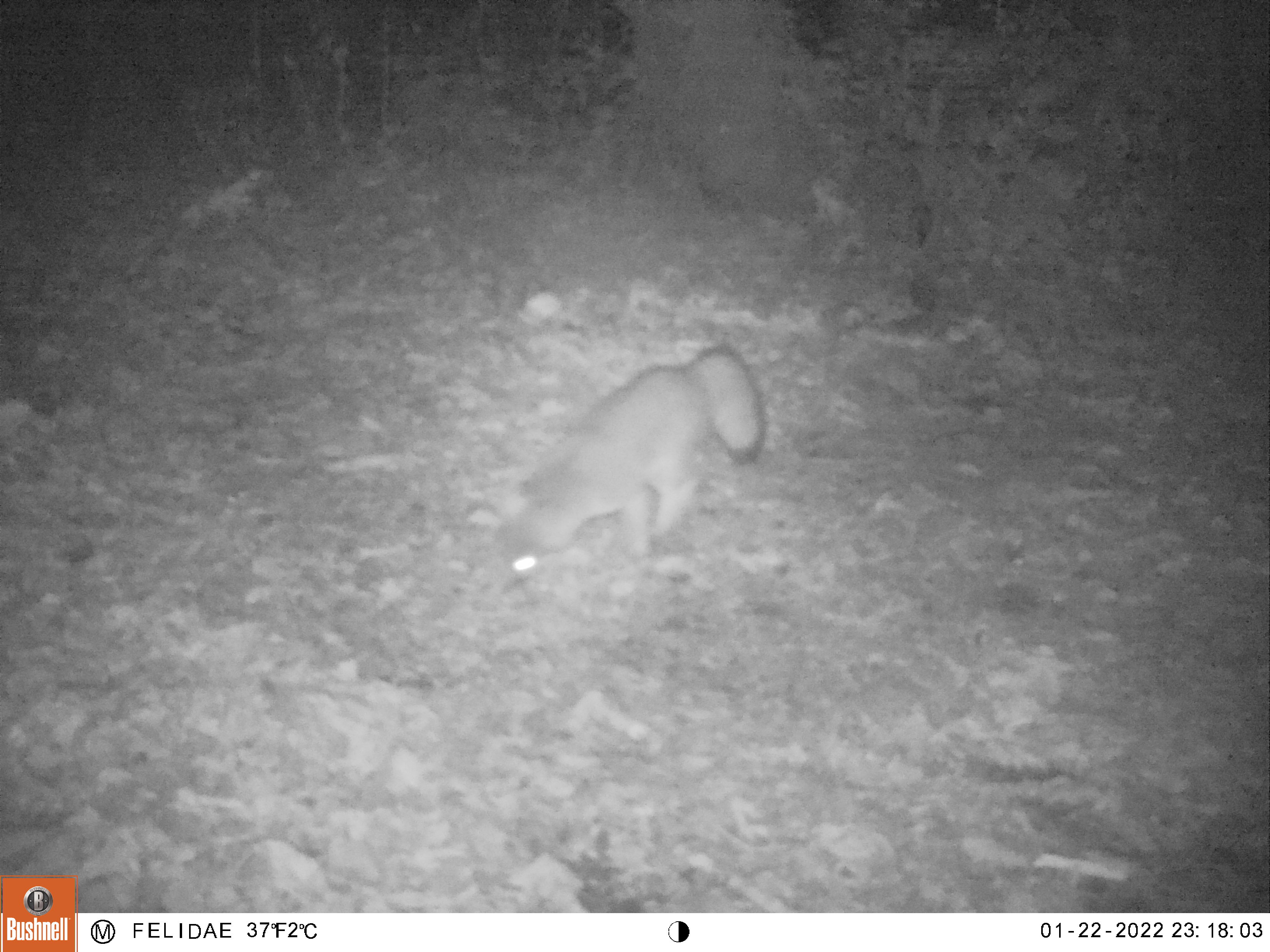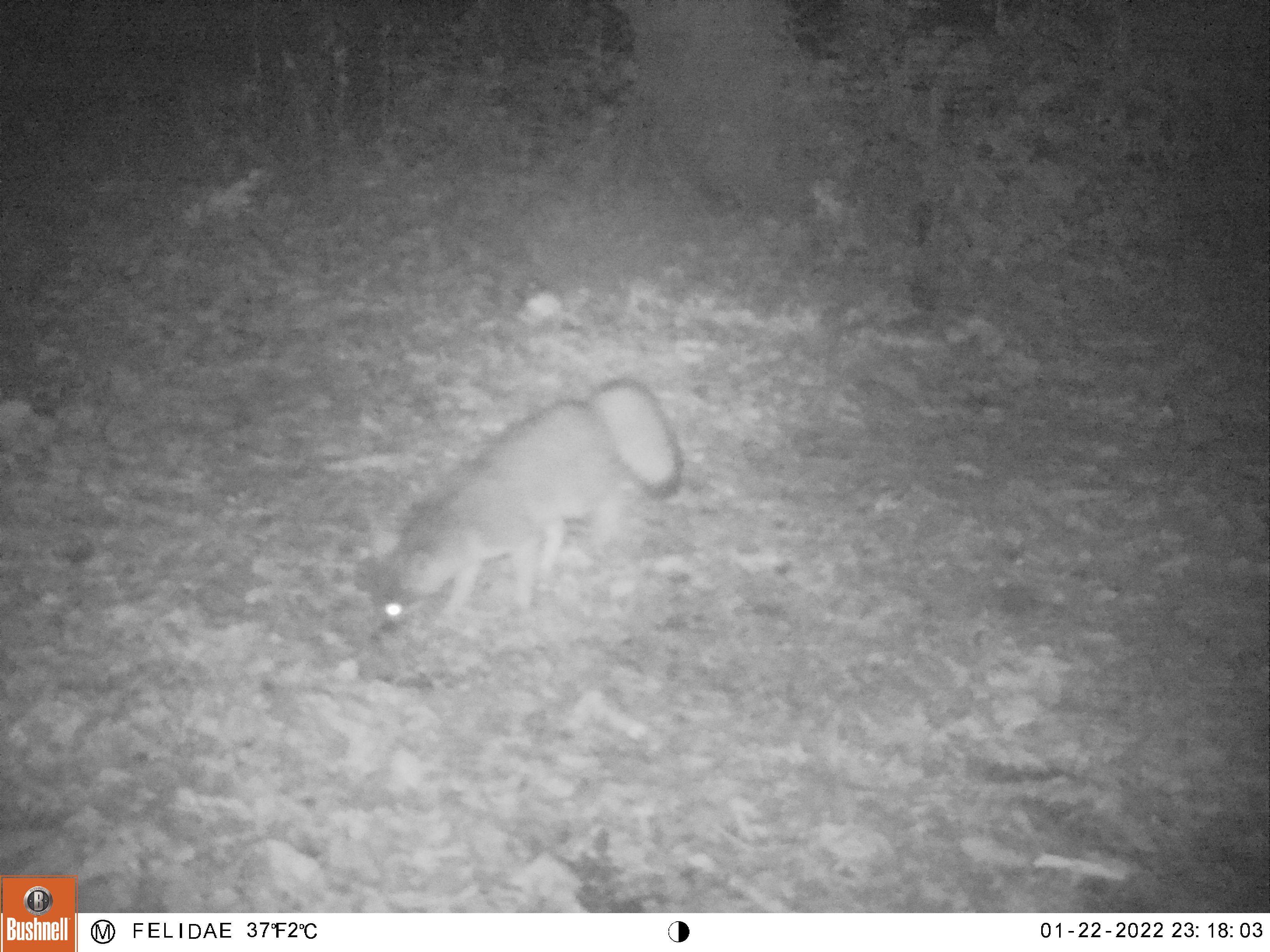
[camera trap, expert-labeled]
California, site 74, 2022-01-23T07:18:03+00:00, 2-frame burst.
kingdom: Animalia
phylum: Chordata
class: Mammalia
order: Carnivora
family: Canidae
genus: Urocyon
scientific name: Urocyon cinereoargenteus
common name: gray fox